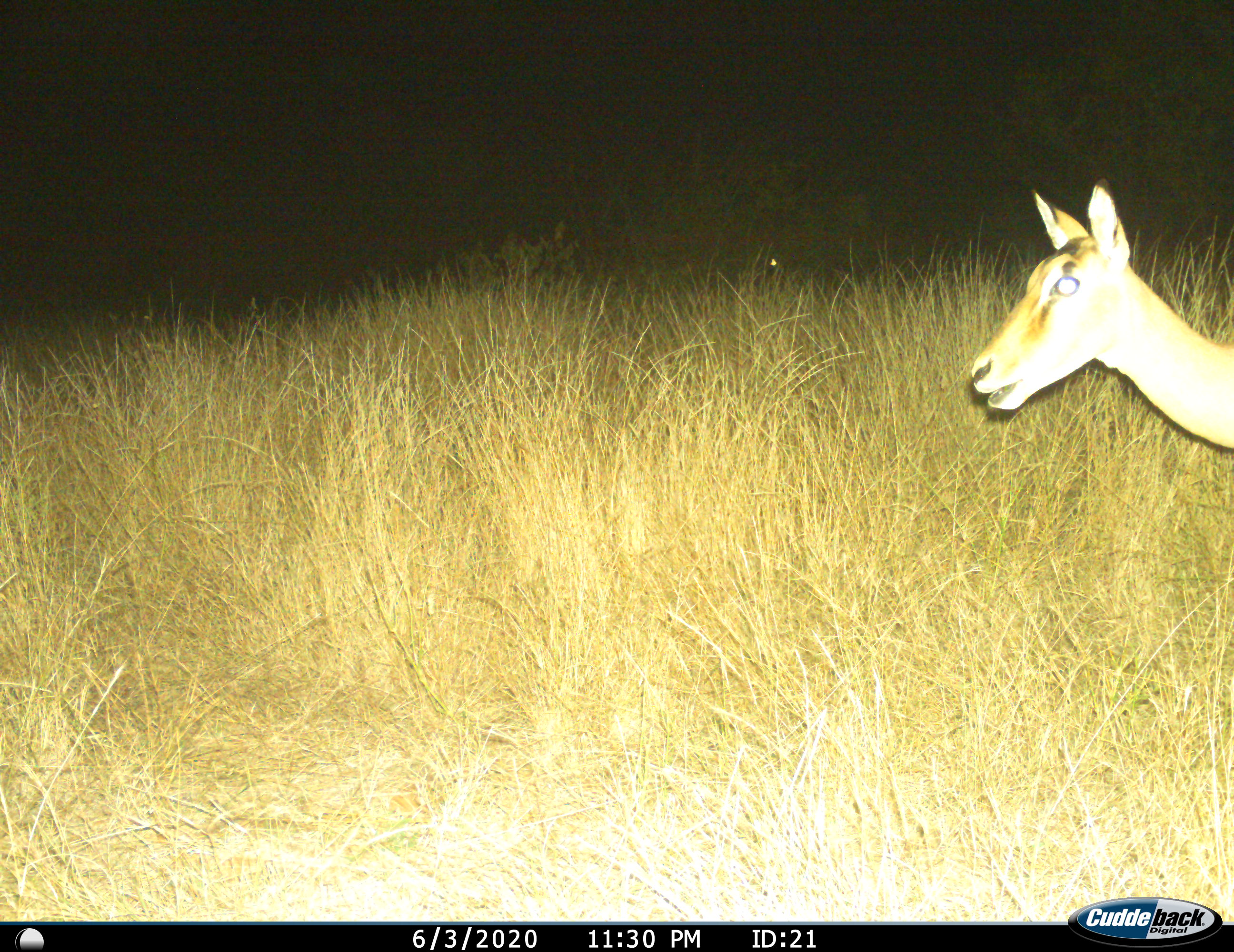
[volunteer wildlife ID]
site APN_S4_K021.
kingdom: Animalia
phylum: Chordata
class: Mammalia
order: Artiodactyla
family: Bovidae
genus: Aepyceros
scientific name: Aepyceros melampus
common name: impala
Impala (Aepyceros melampus), count 1. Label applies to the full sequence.